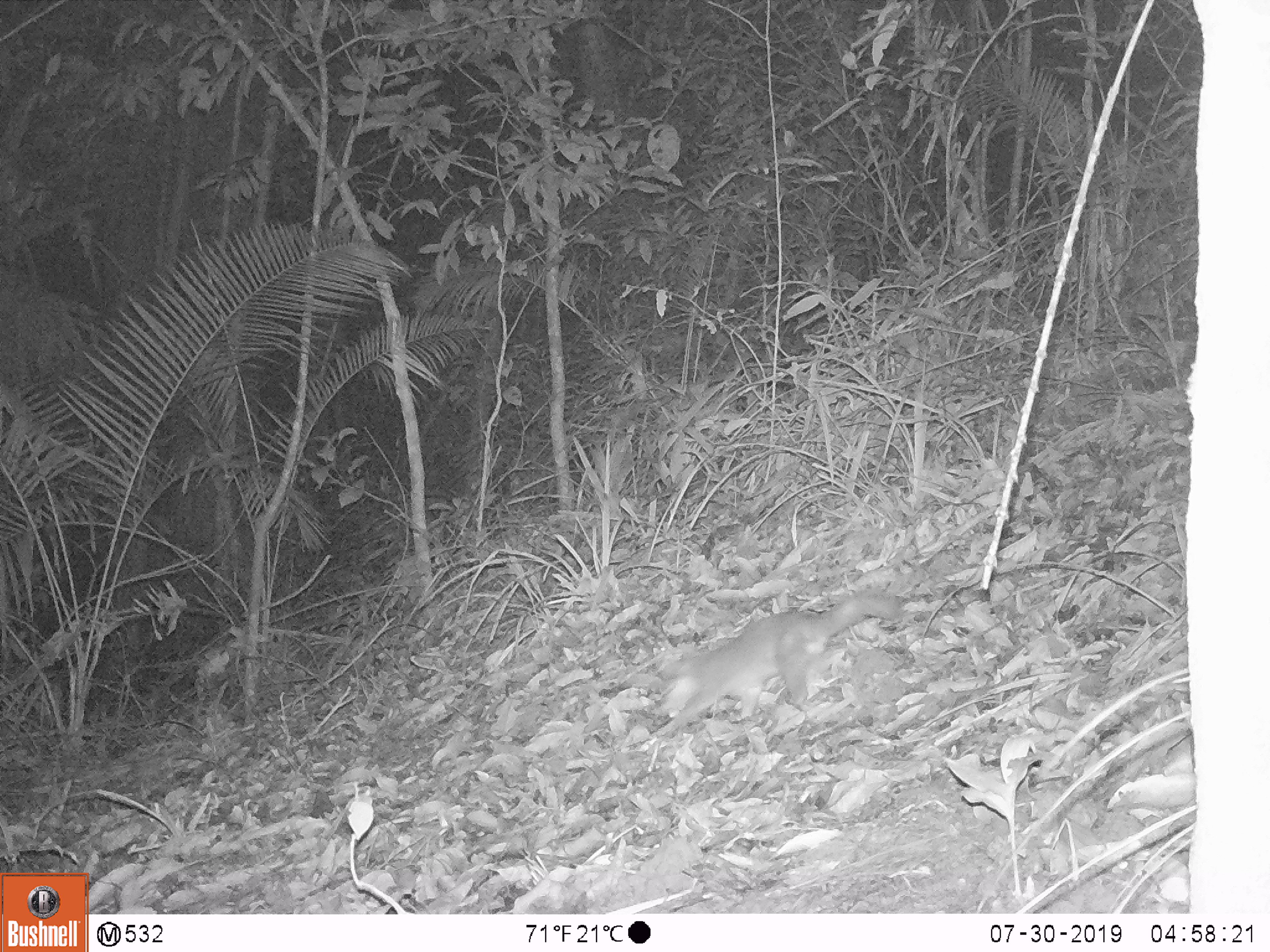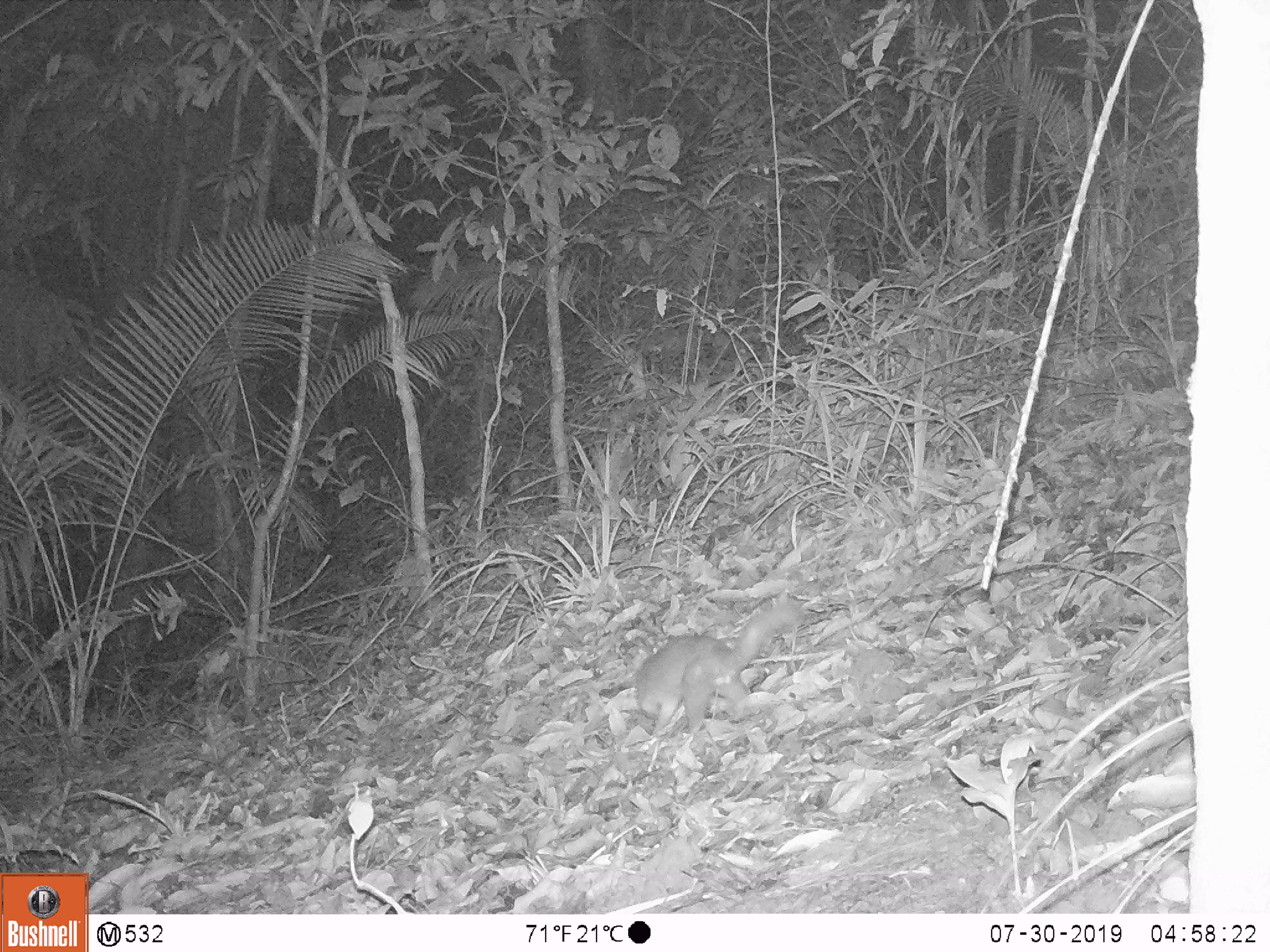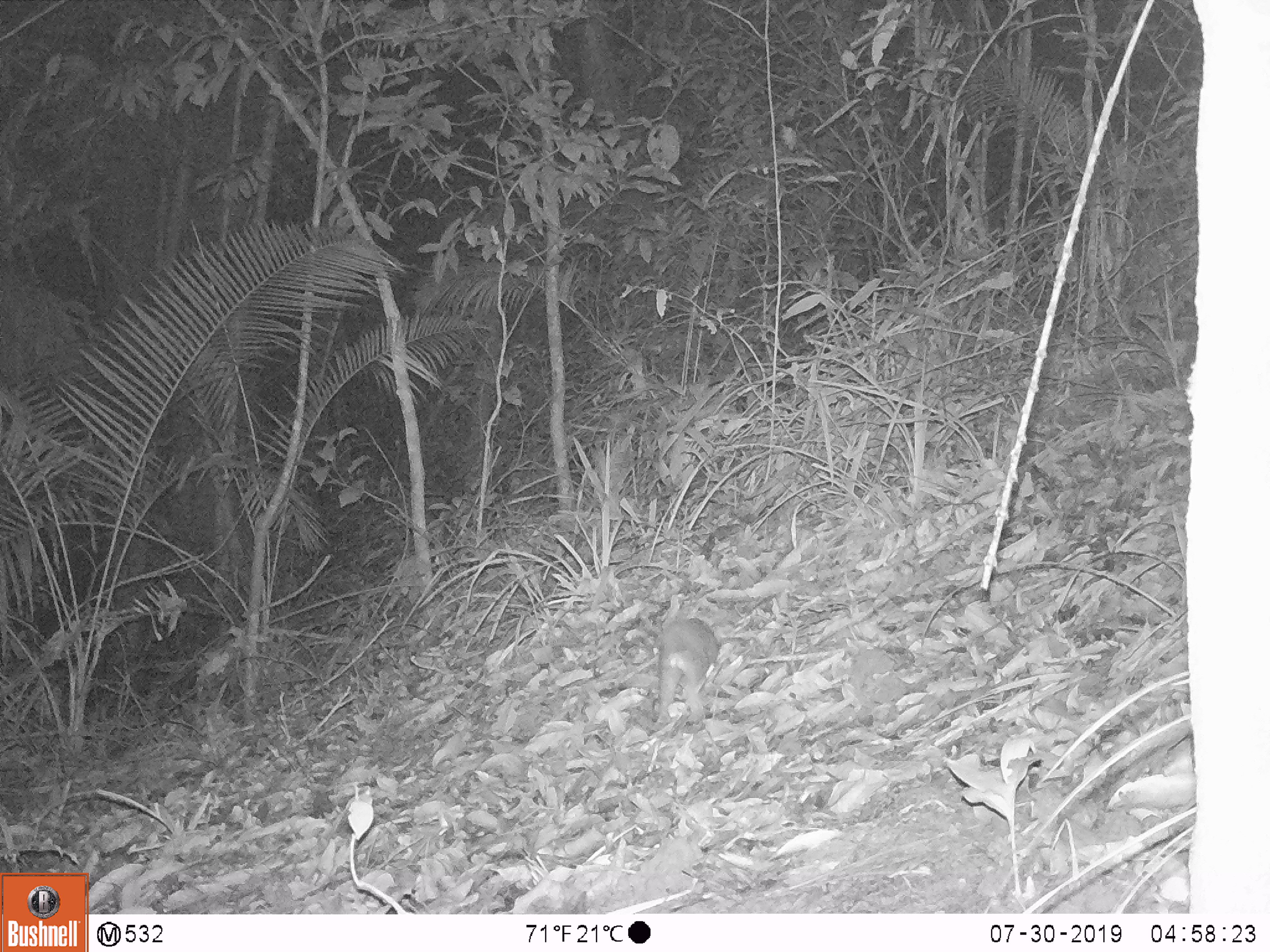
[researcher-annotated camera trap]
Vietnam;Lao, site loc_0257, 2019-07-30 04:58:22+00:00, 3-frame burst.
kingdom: Animalia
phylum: Chordata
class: Mammalia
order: Carnivora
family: Mustelidae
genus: Melogale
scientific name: Melogale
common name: ferret badger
Ferret badger (Melogale). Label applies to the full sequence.